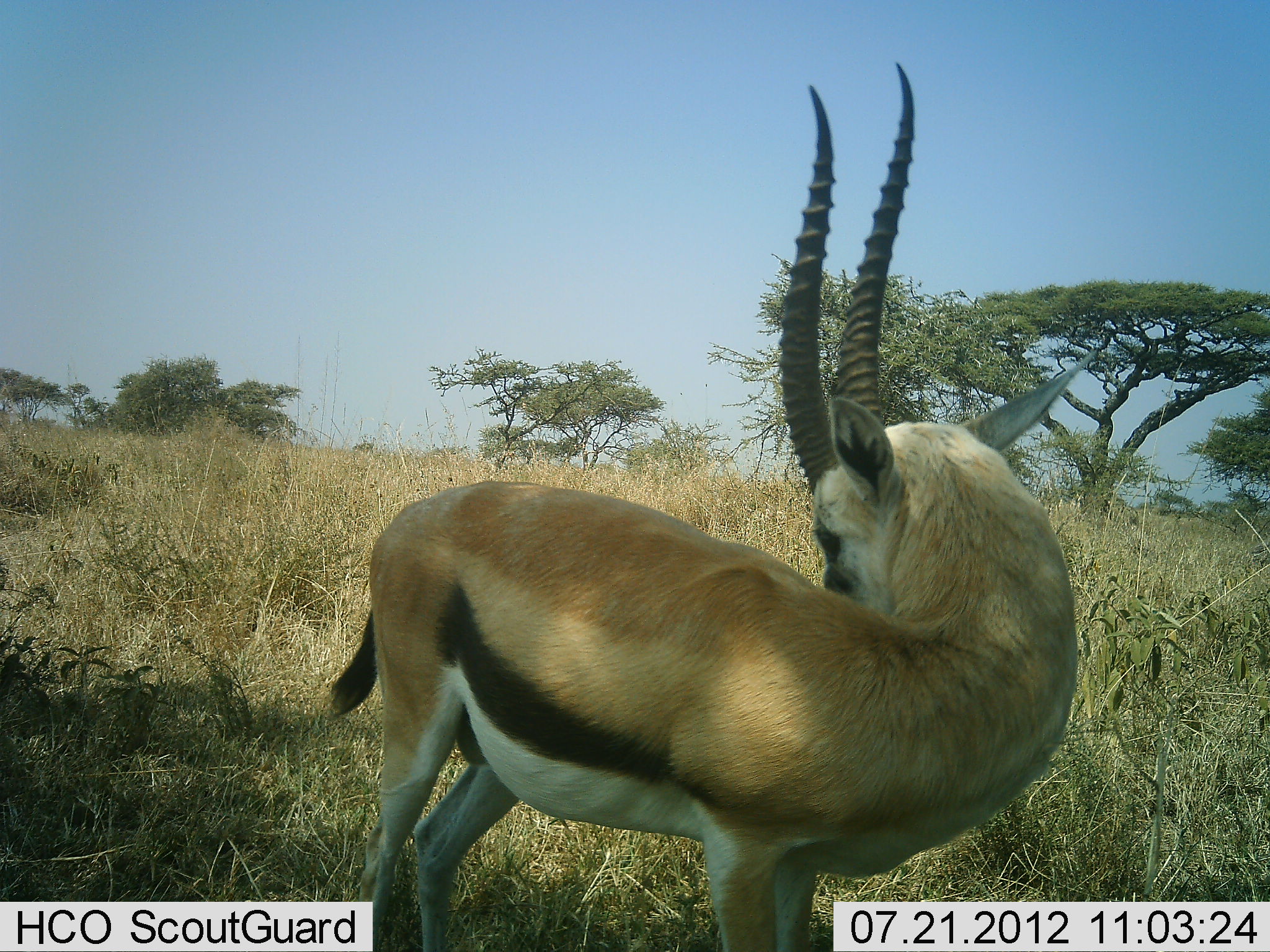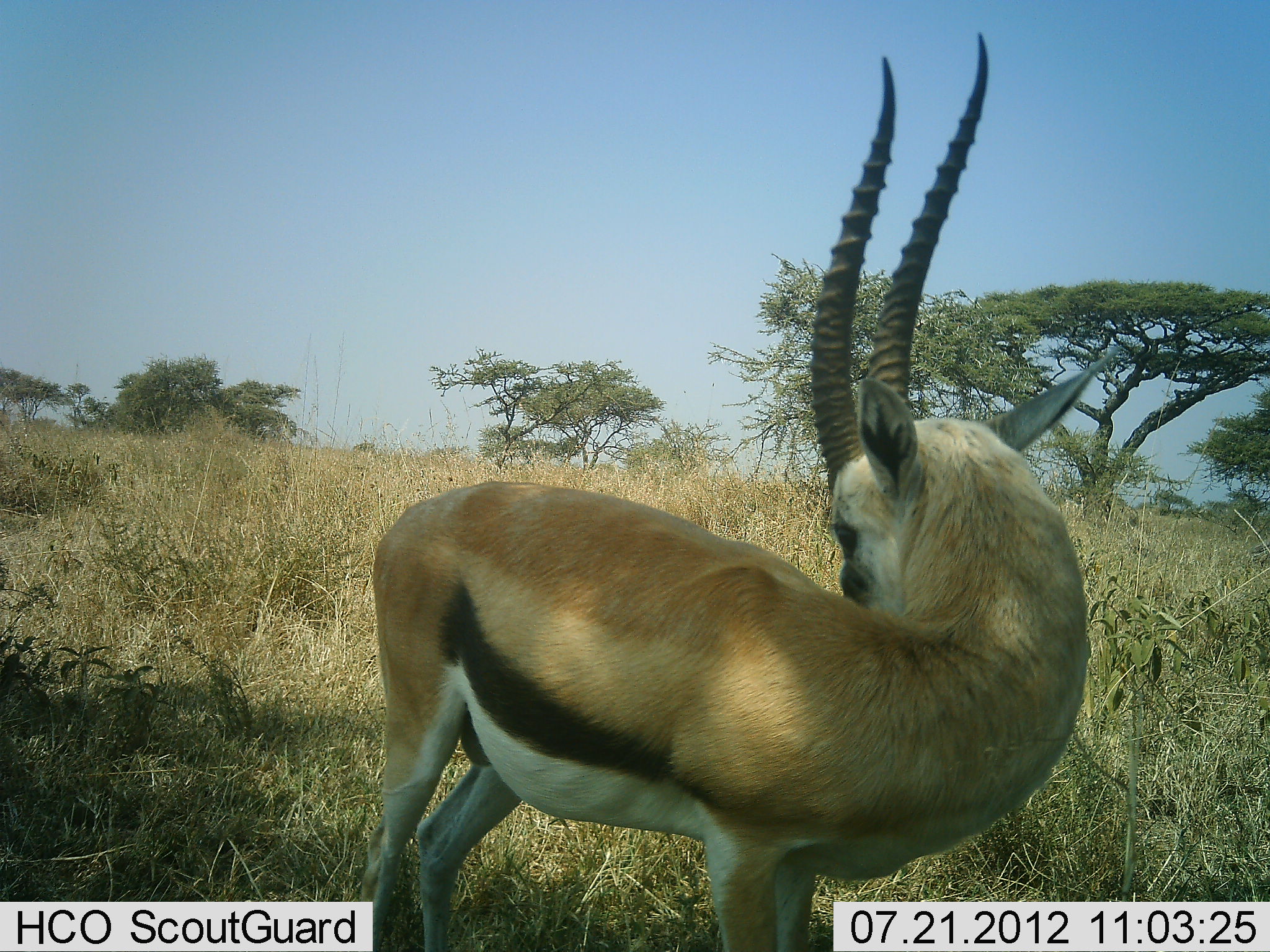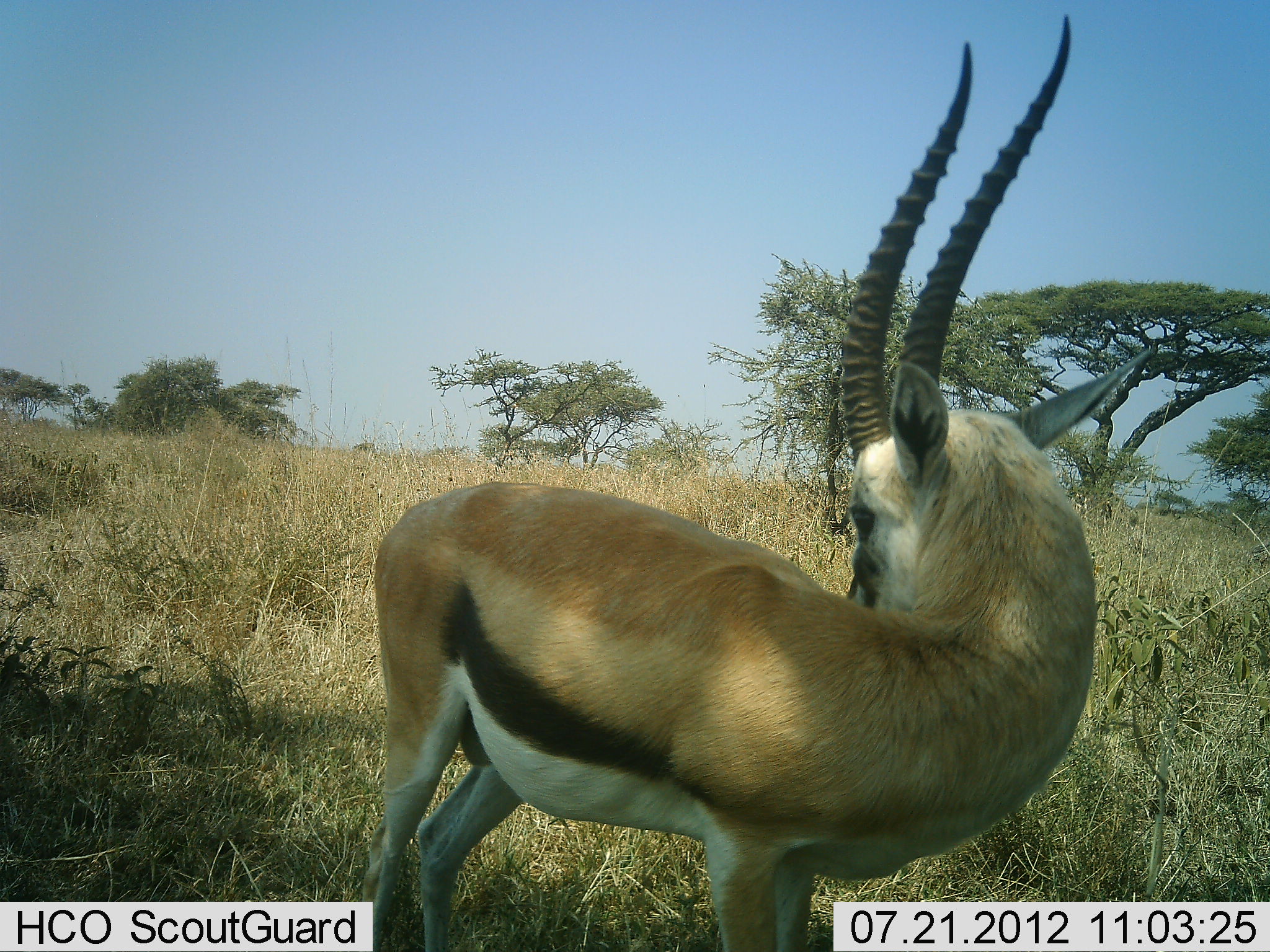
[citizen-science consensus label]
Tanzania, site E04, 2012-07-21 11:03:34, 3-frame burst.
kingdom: Animalia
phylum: Chordata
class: Mammalia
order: Artiodactyla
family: Bovidae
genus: Eudorcas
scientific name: Eudorcas thomsonii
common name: thomson's gazelle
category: gazellethomsons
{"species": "gazellethomsons (thomson's gazelle) (Eudorcas thomsonii)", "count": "1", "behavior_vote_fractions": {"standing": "90%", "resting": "0%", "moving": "0%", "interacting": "0%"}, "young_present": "0%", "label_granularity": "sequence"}